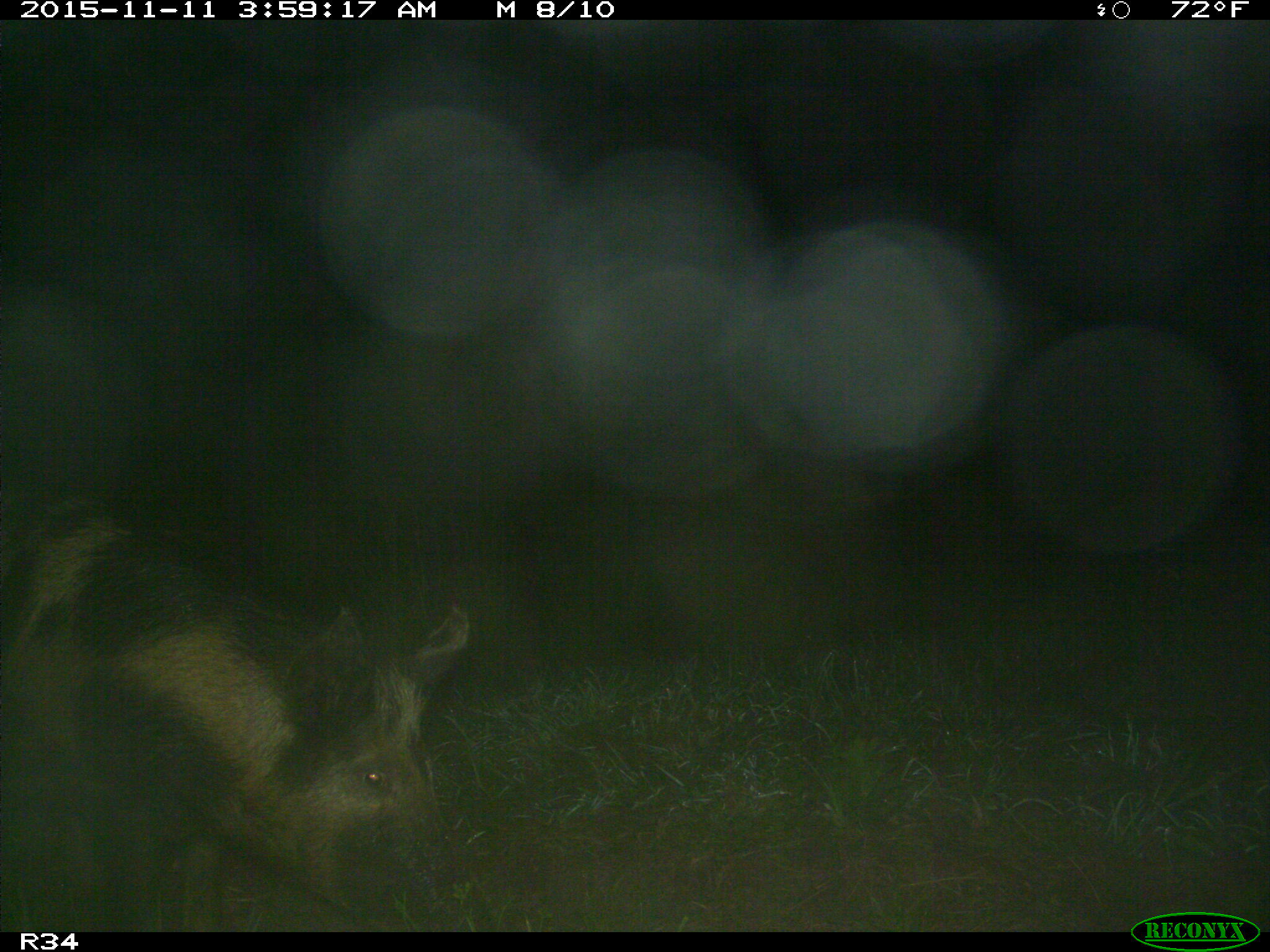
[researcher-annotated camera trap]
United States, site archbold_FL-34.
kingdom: Animalia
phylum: Chordata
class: Mammalia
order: Artiodactyla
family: Suidae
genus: Sus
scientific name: Sus scrofa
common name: wild boar